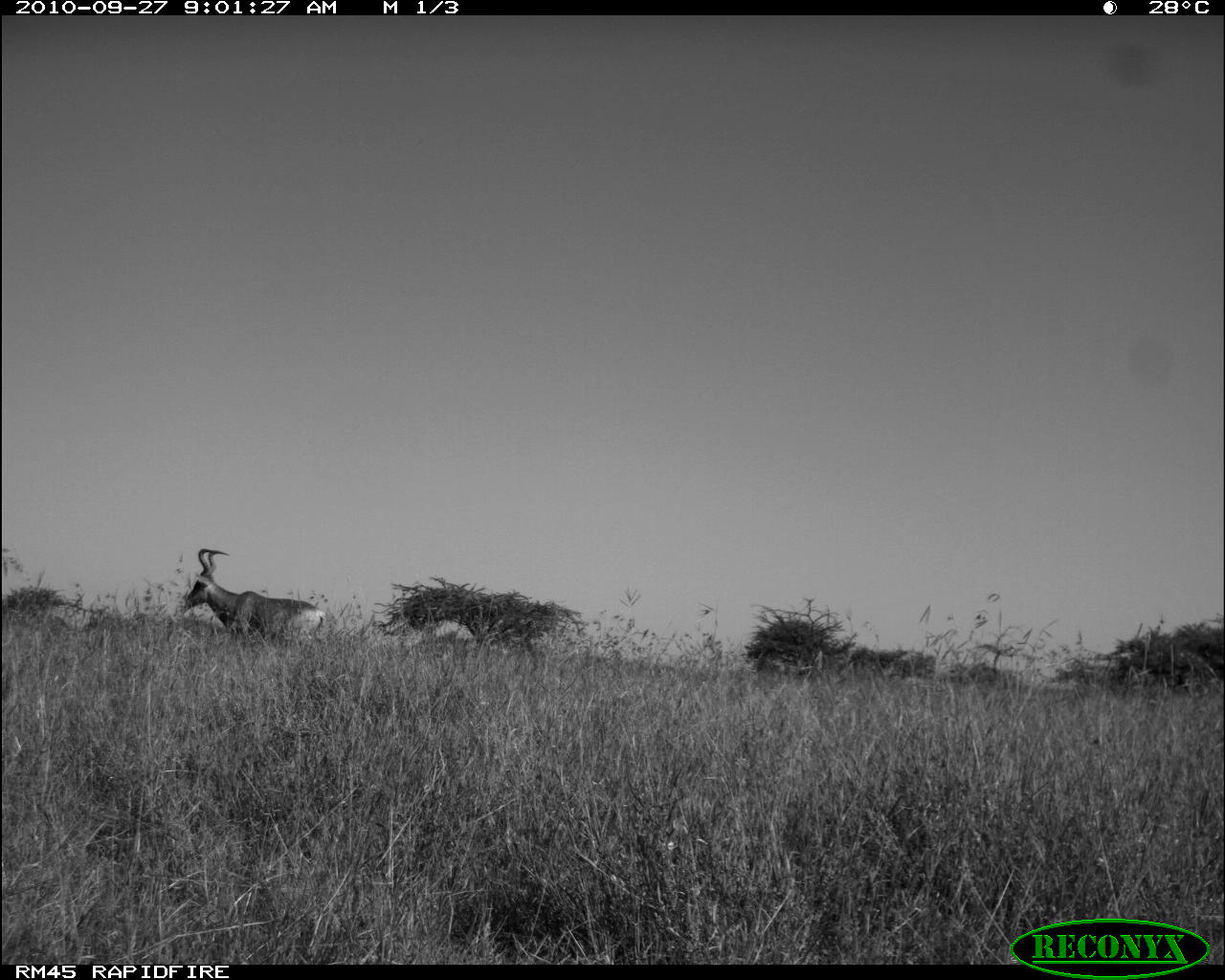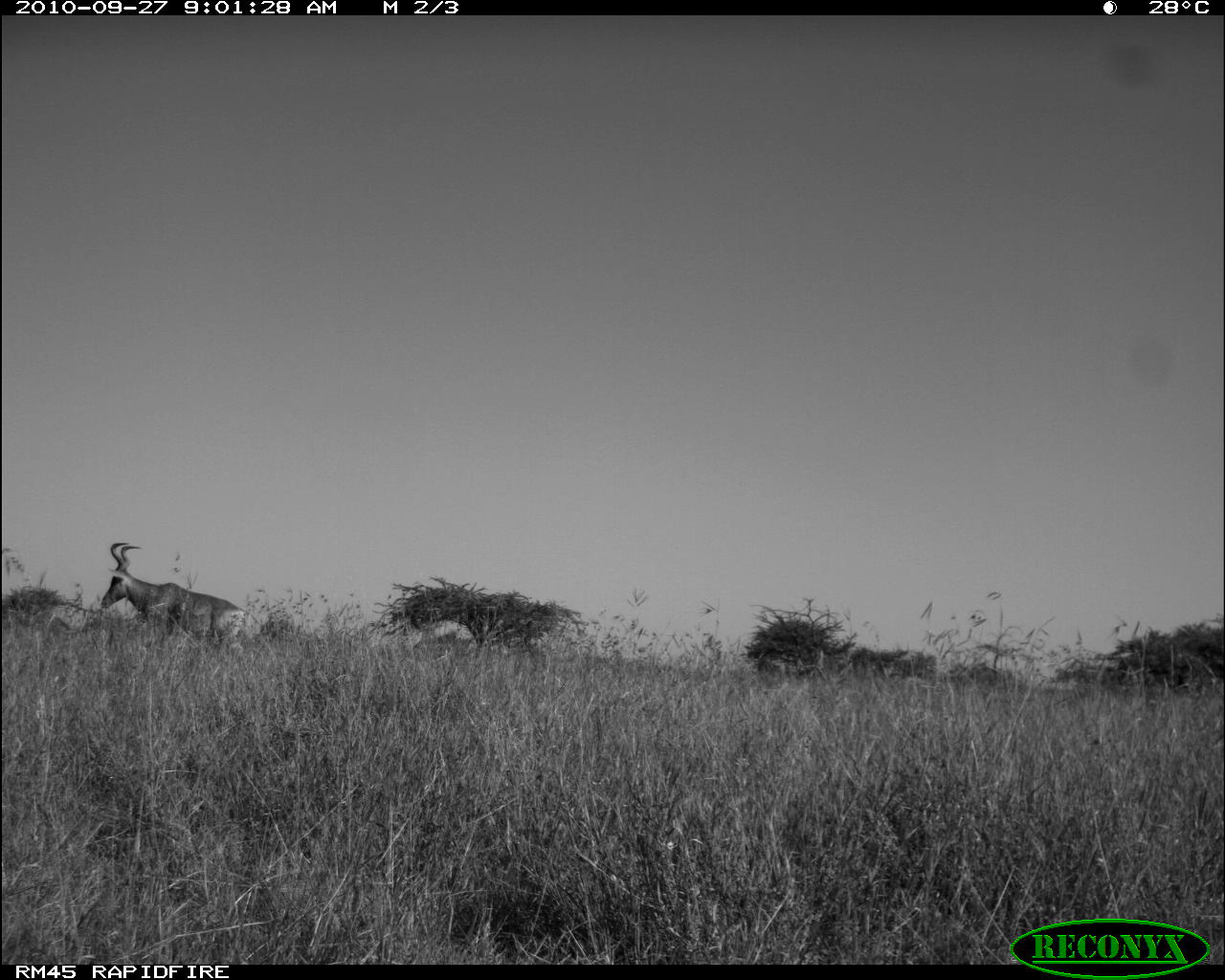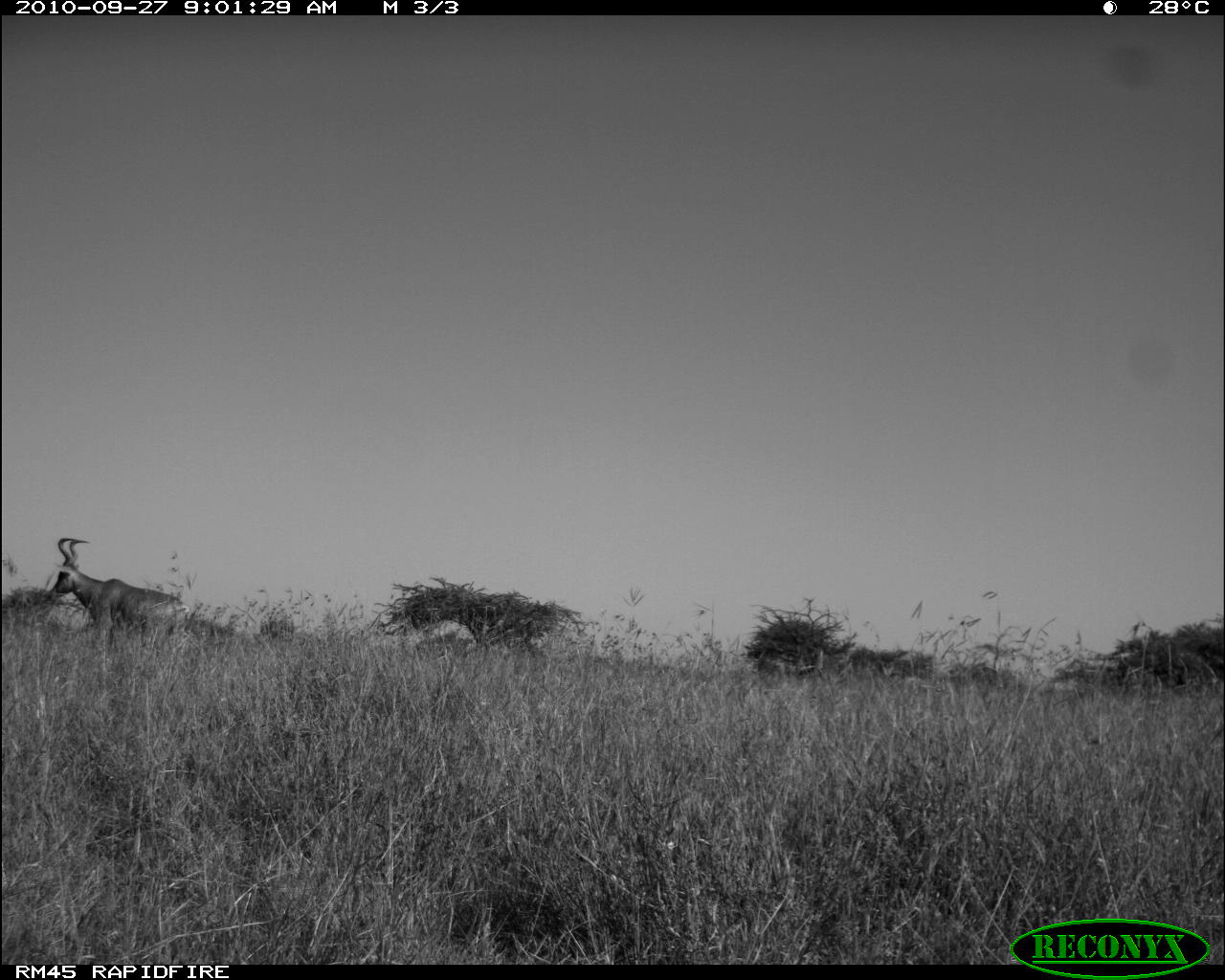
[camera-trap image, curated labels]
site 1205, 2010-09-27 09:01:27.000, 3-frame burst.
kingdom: Animalia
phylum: Chordata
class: Mammalia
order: Artiodactyla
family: Bovidae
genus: Alcelaphus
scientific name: Alcelaphus buselaphus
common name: hartebeest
Alcelaphus buselaphus (hartebeest), count 1.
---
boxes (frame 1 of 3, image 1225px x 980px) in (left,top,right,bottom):
alcelaphus buselaphus: (174,545,325,644)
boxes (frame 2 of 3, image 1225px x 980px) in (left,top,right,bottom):
alcelaphus buselaphus: (97,539,262,653)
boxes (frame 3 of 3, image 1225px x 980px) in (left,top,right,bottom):
alcelaphus buselaphus: (40,529,194,640)